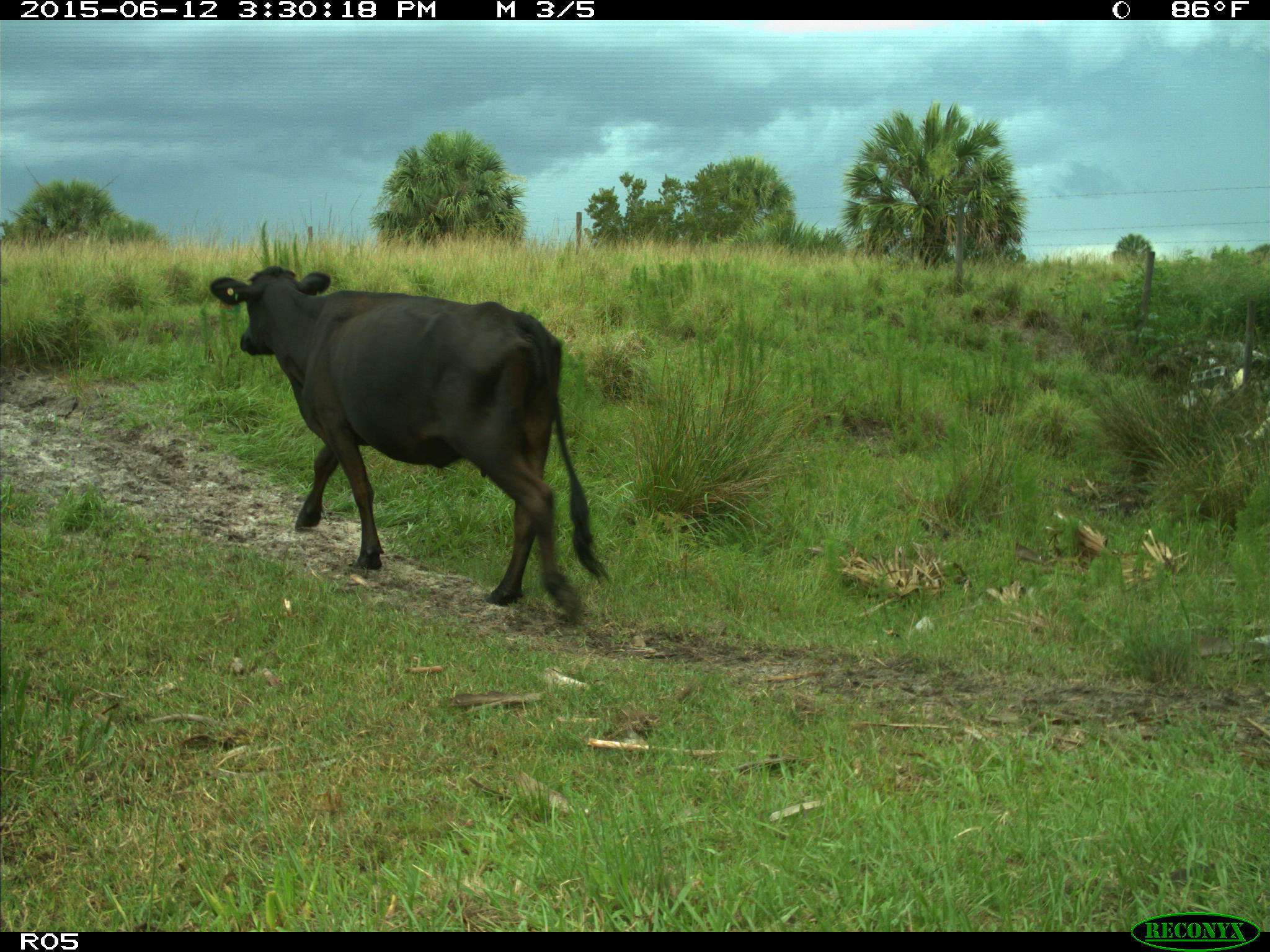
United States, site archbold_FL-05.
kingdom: Animalia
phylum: Chordata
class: Mammalia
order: Artiodactyla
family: Bovidae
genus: Bos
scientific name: Bos taurus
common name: domestic cow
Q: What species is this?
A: Bos taurus (domestic cow).